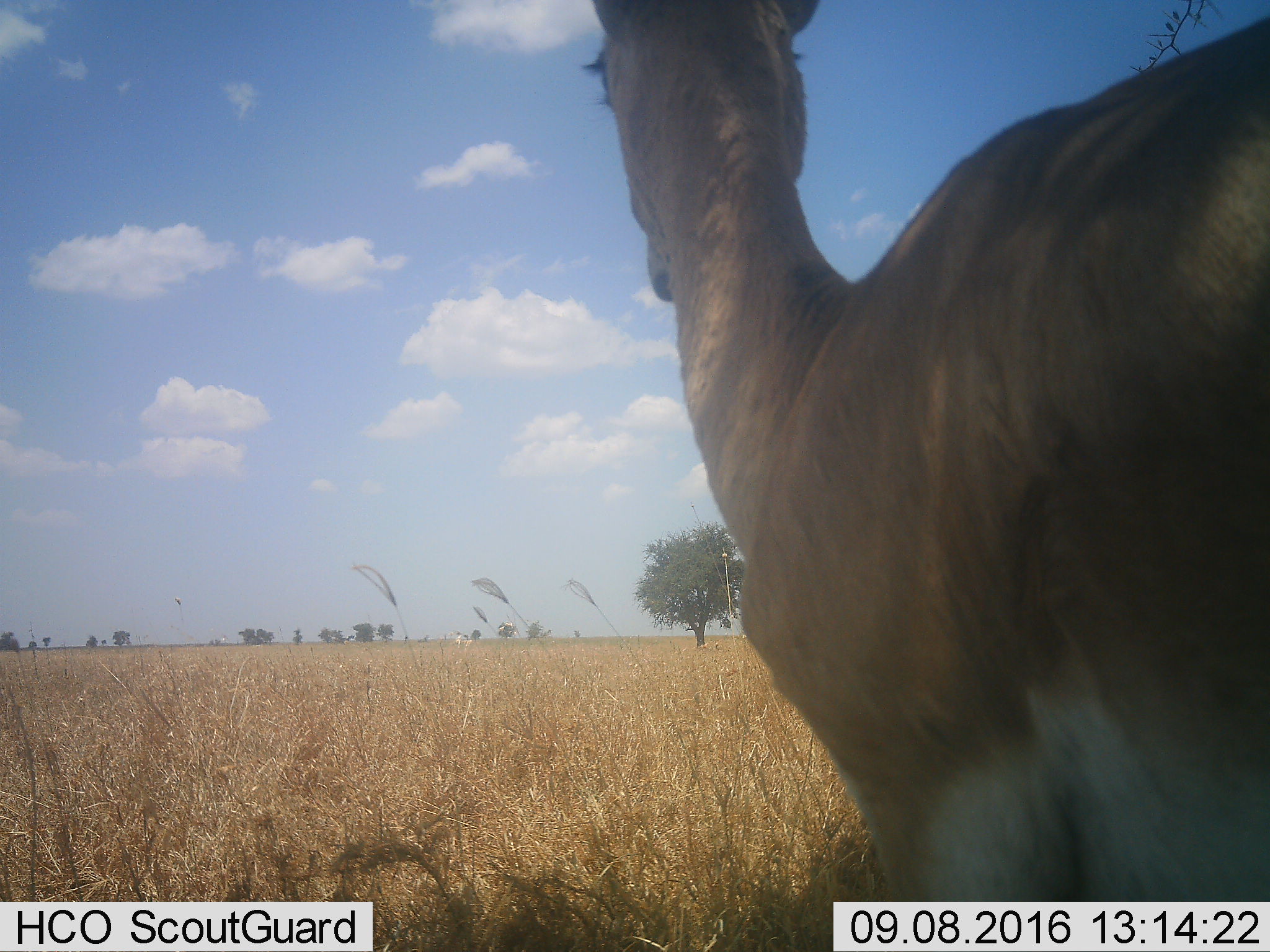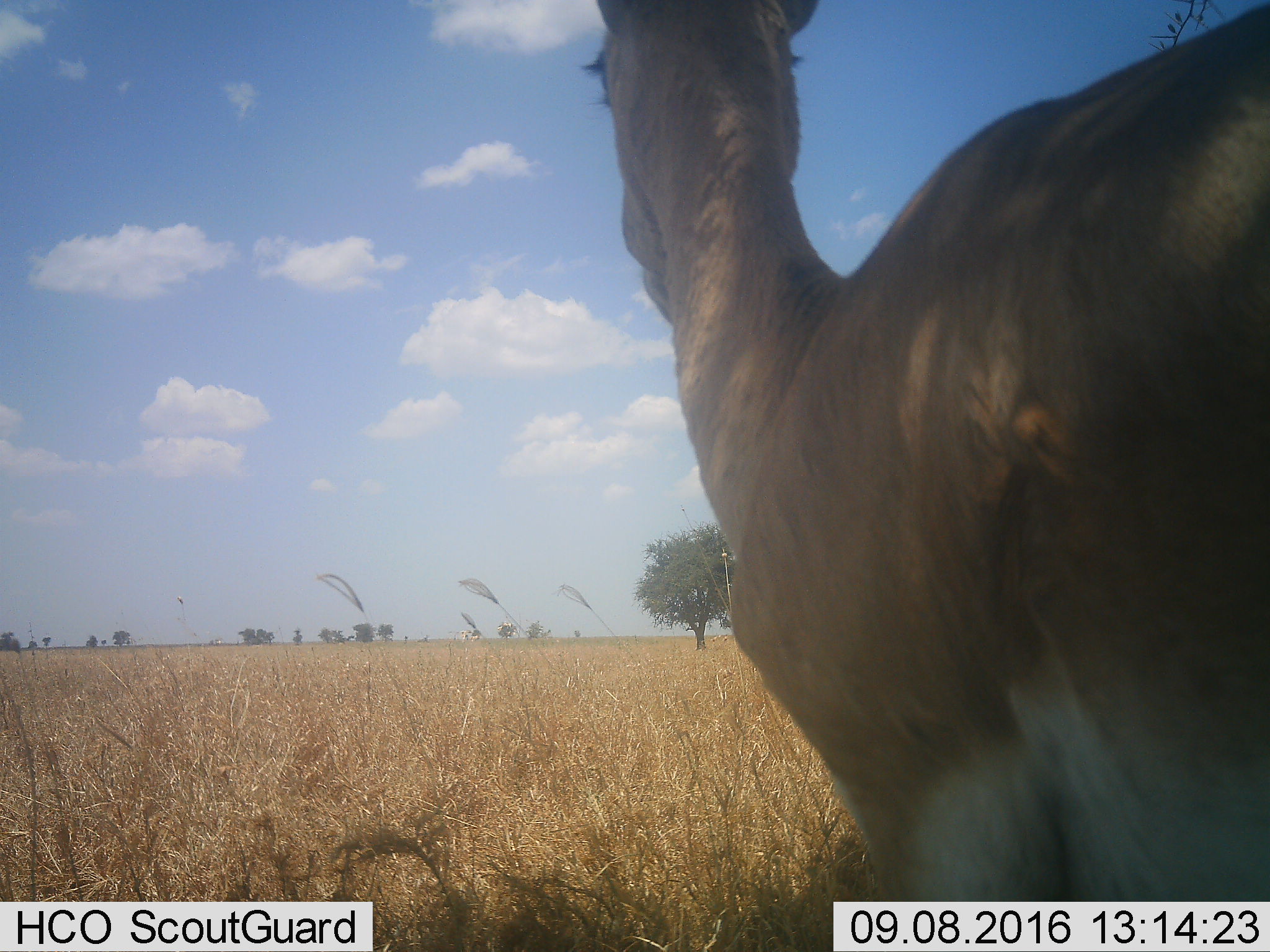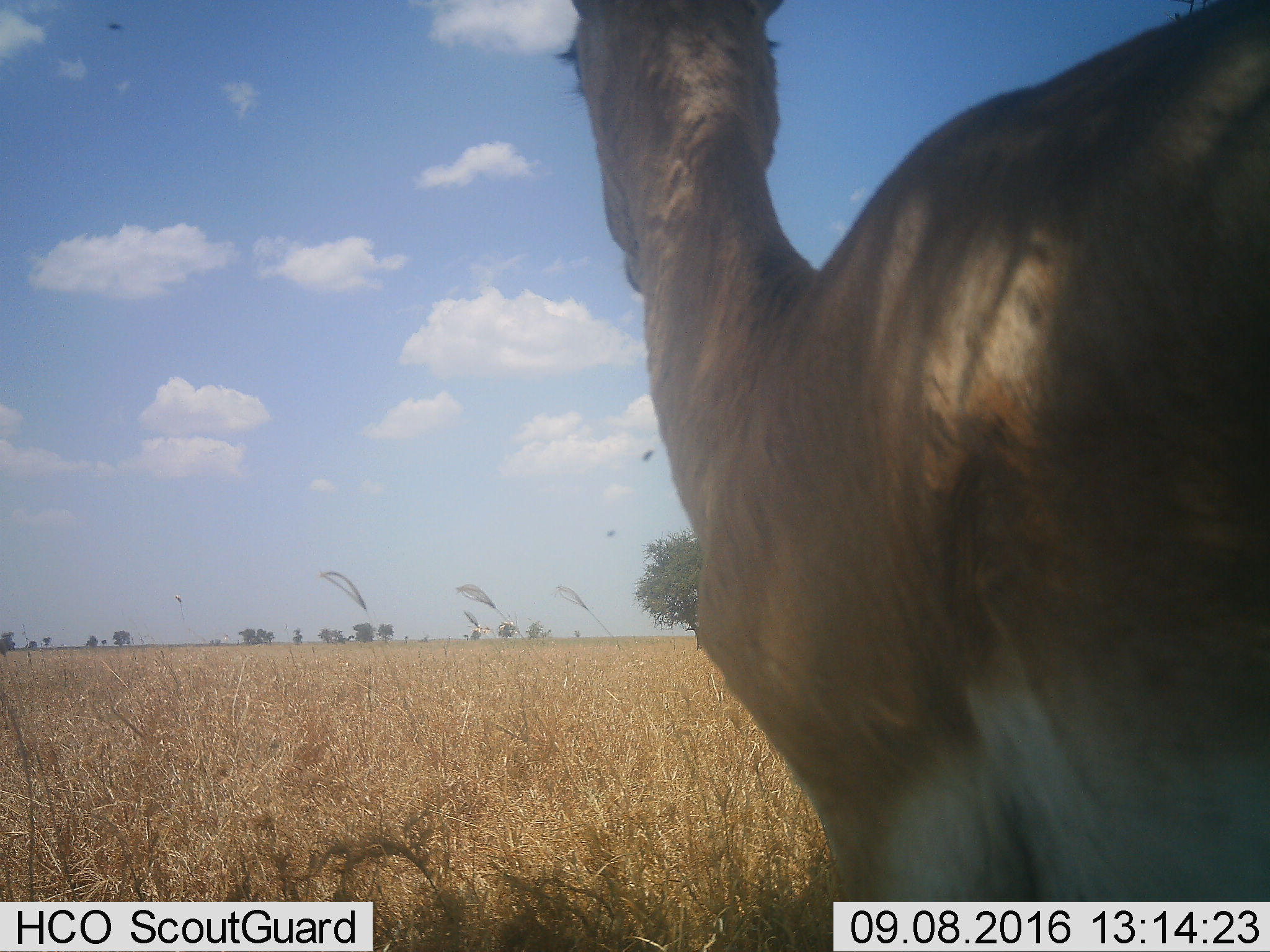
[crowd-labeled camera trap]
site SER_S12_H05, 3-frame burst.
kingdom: Animalia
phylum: Chordata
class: Mammalia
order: Artiodactyla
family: Bovidae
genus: Nanger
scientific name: Nanger granti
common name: grant's gazelle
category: gazellegrants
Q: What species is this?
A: Gazellegrants (grant's gazelle) (Nanger granti).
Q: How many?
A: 1.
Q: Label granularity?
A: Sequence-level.